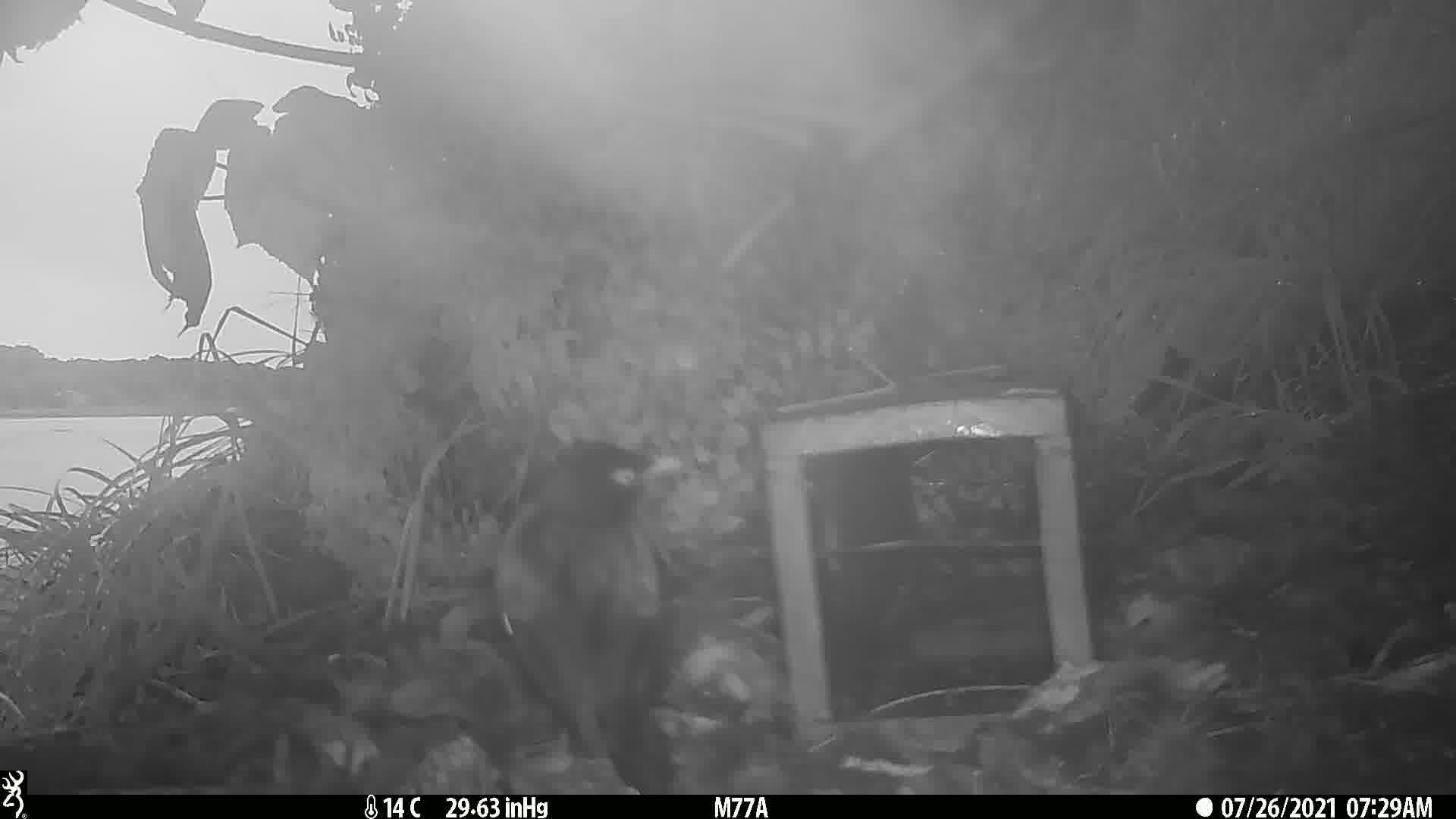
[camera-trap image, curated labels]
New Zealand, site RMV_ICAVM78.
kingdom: Animalia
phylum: Chordata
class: Aves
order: Passeriformes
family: Sturnidae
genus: Acridotheres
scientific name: Acridotheres tristis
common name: common myna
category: myna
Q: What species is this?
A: Myna (common myna) (Acridotheres tristis).